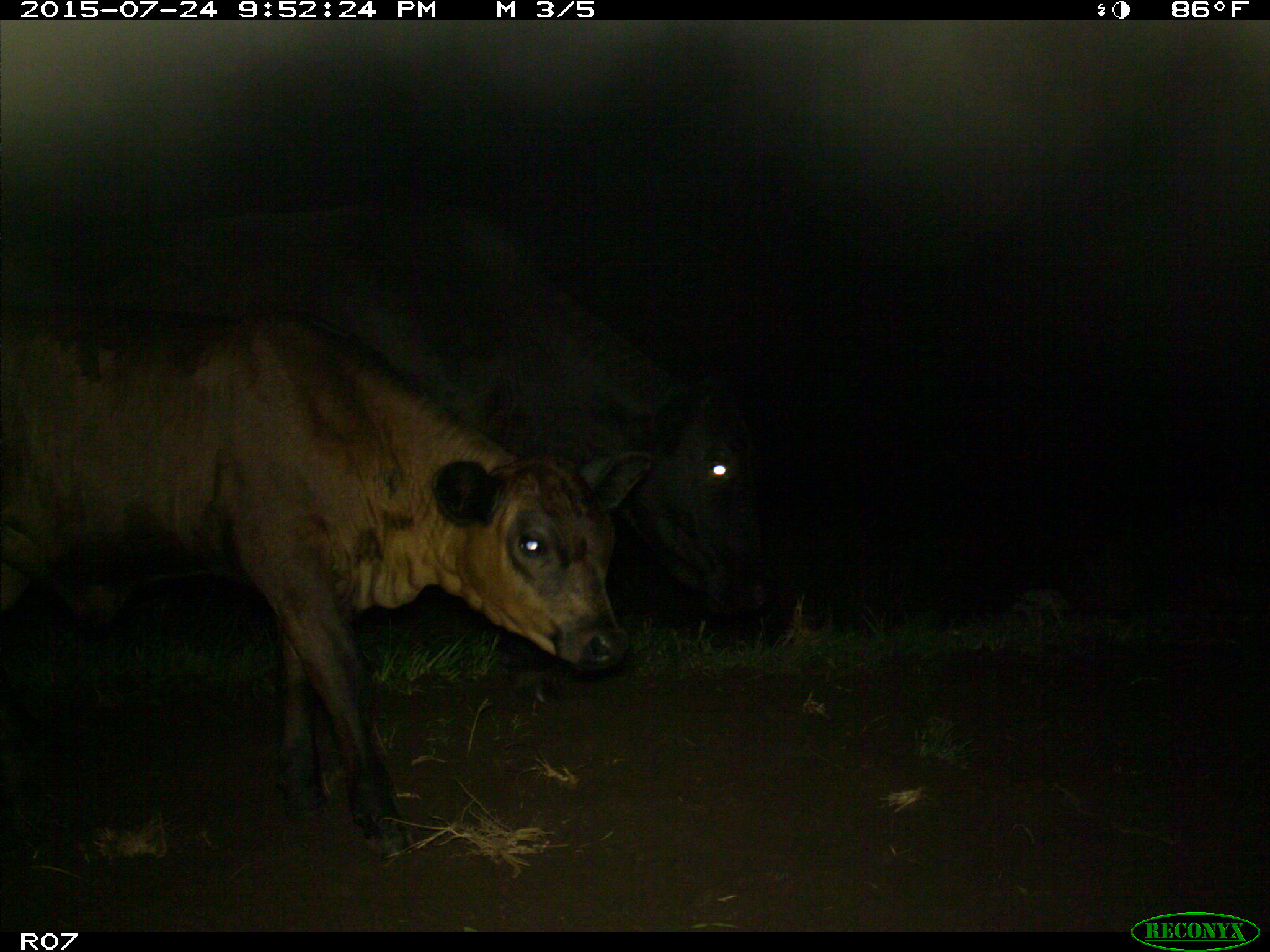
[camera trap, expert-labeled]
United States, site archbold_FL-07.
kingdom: Animalia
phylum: Chordata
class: Mammalia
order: Artiodactyla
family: Bovidae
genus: Bos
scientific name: Bos taurus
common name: domestic cow